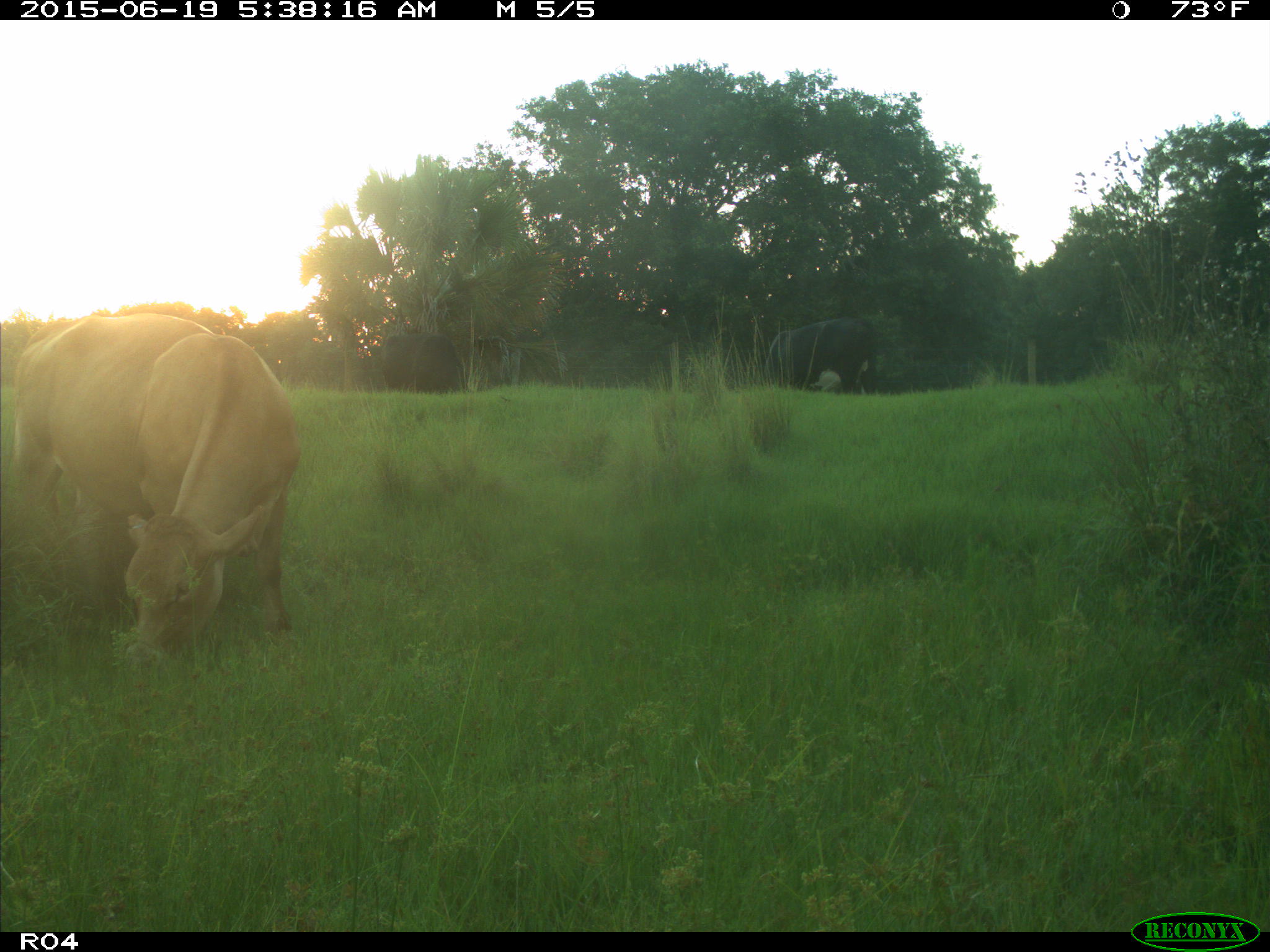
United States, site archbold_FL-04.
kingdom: Animalia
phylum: Chordata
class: Mammalia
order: Artiodactyla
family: Bovidae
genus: Bos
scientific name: Bos taurus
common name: domestic cow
Bos taurus (domestic cow).